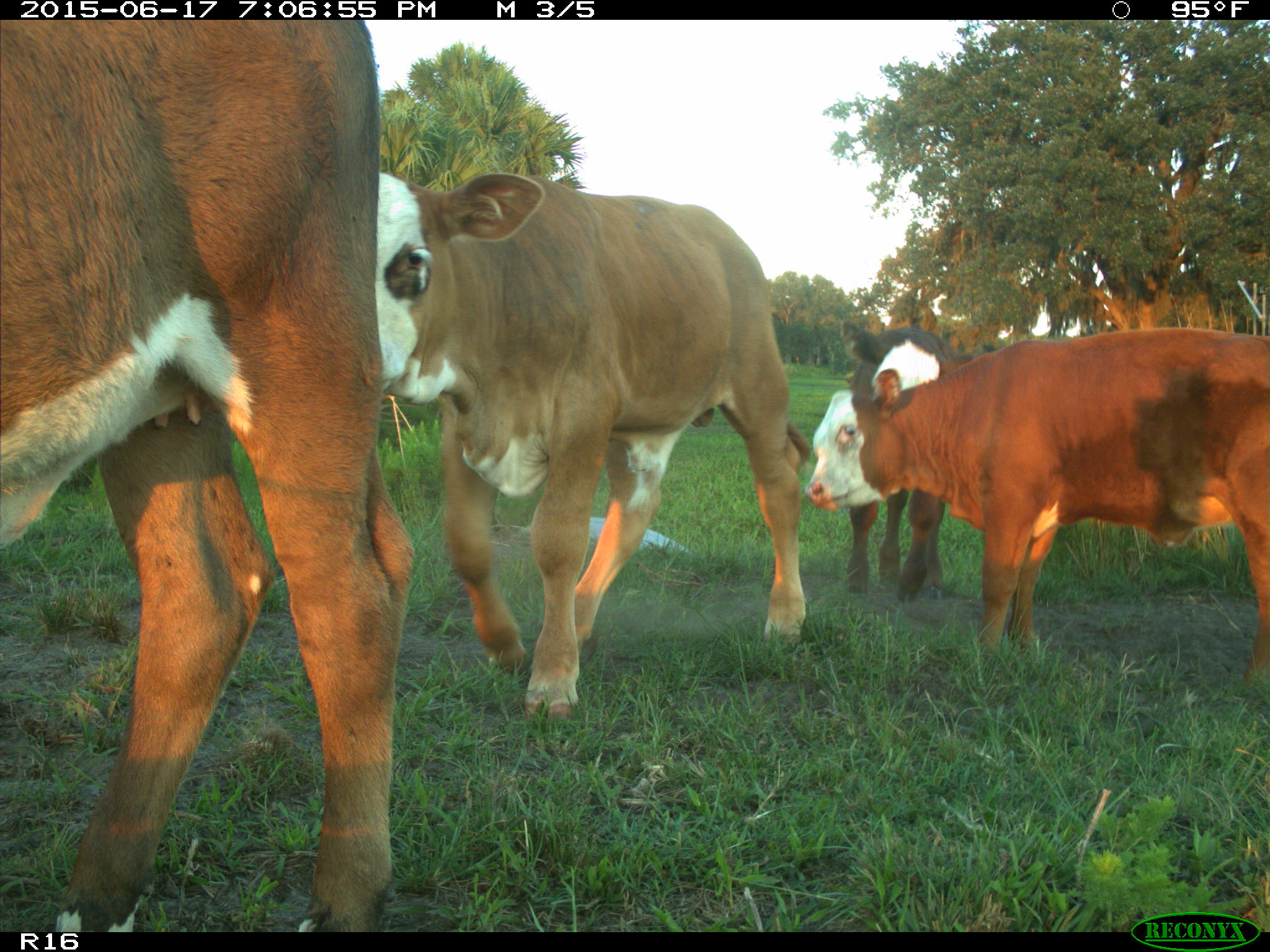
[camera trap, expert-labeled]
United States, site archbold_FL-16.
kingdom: Animalia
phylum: Chordata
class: Mammalia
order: Artiodactyla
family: Bovidae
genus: Bos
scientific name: Bos taurus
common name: domestic cow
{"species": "Bos taurus (domestic cow)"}